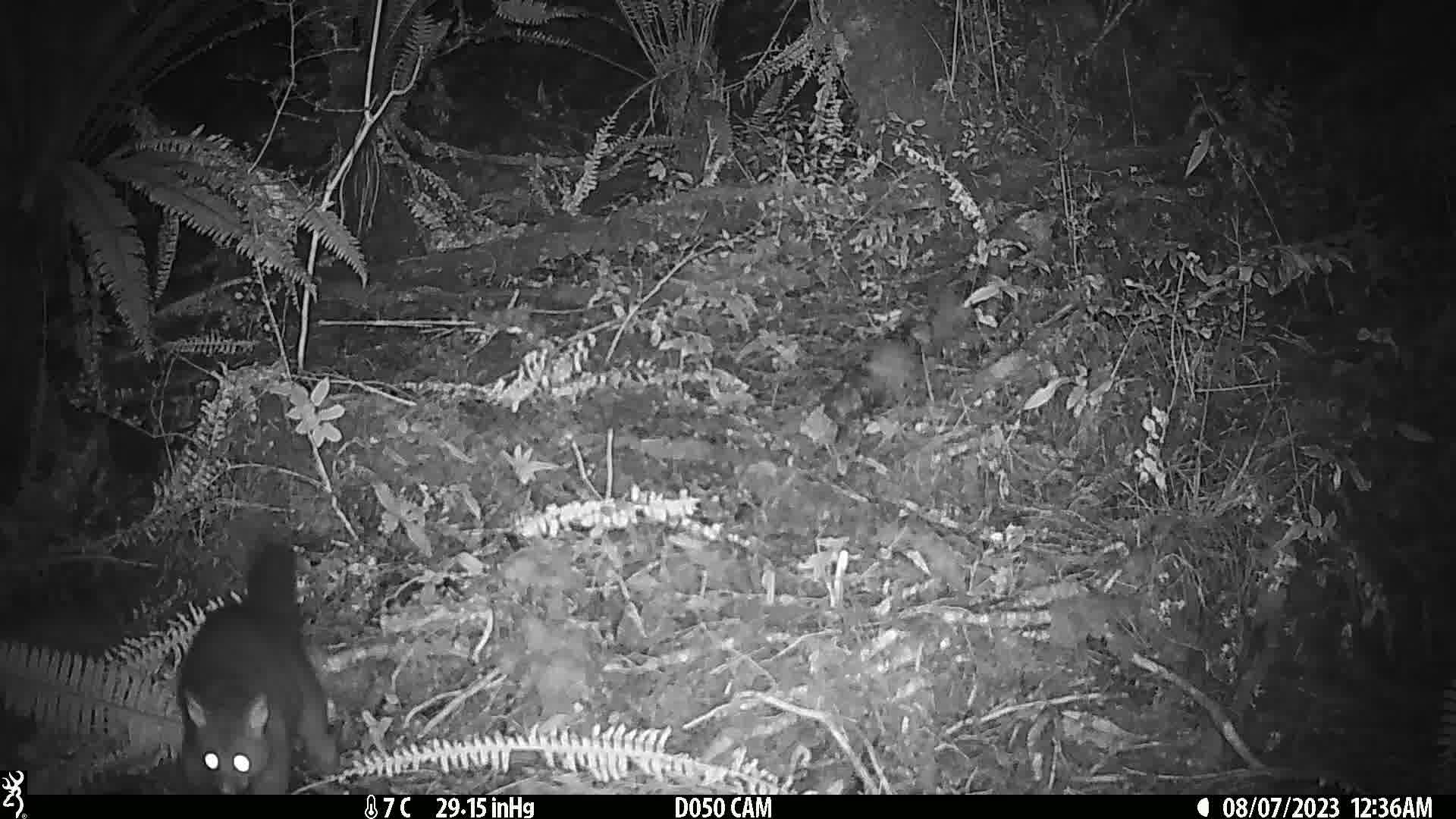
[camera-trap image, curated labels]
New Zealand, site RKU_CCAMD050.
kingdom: Animalia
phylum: Chordata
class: Mammalia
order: Diprotodontia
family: Phalangeridae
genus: Trichosurus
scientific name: Trichosurus vulpecula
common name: common brushtail possum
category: possum